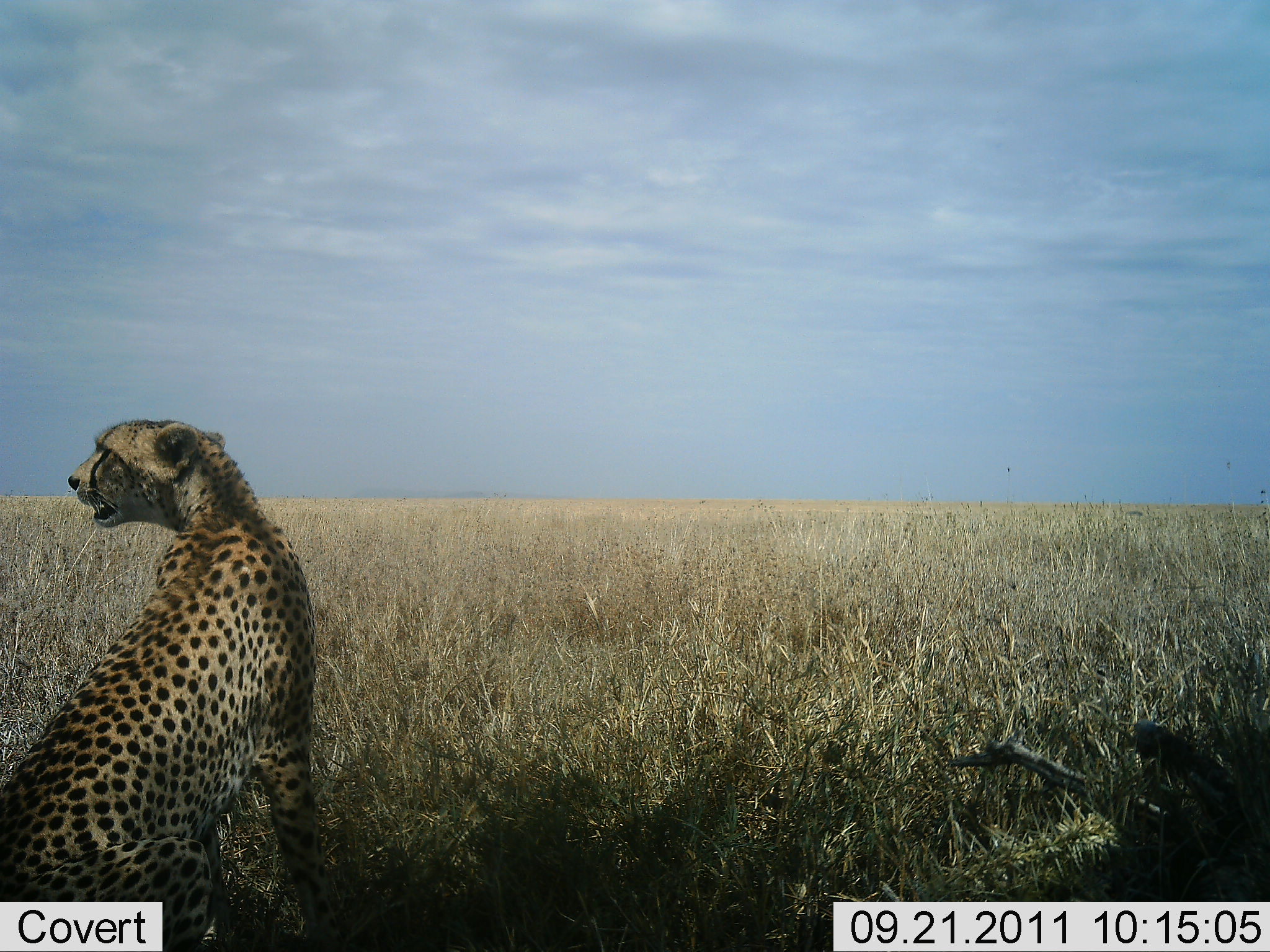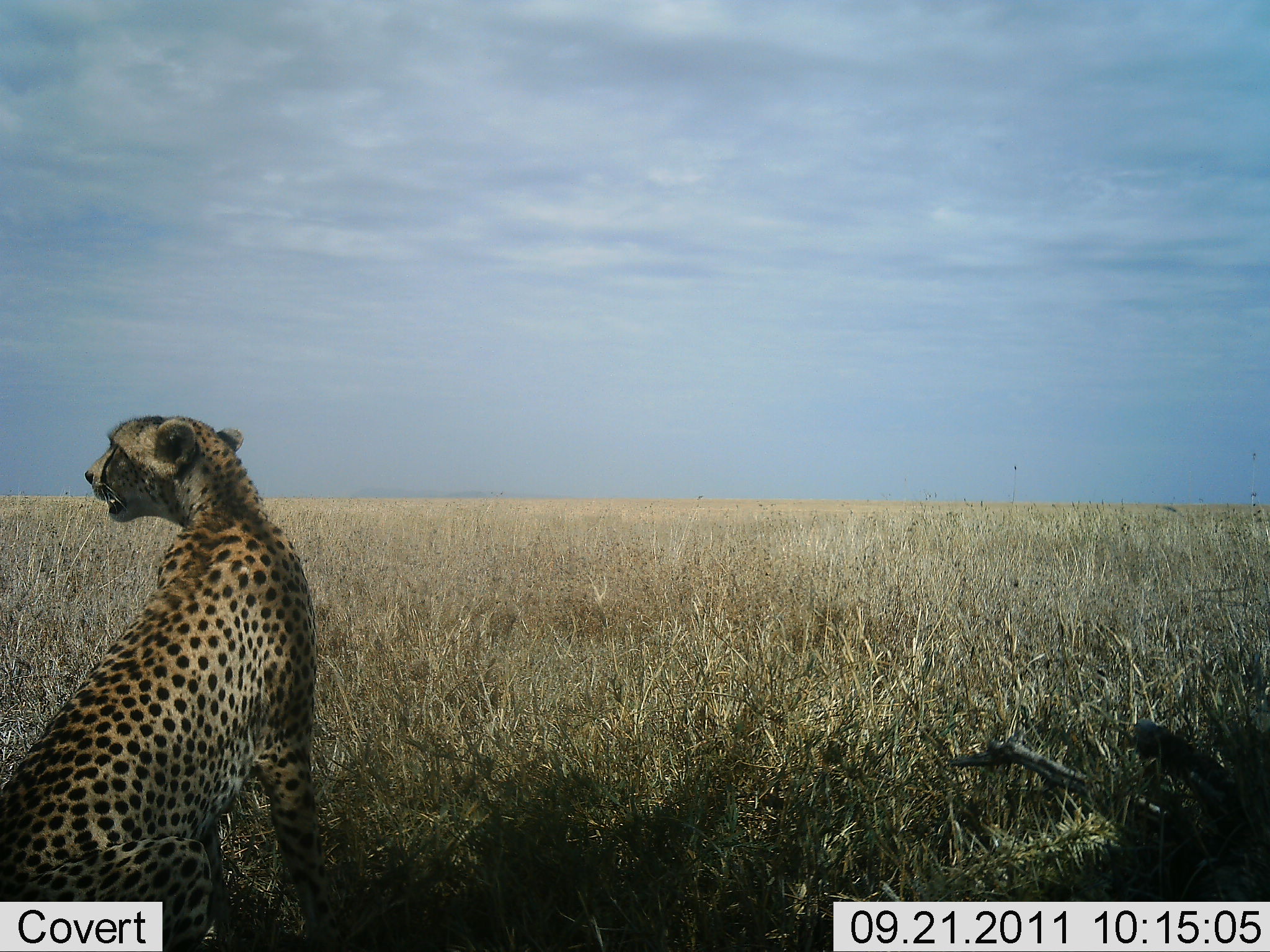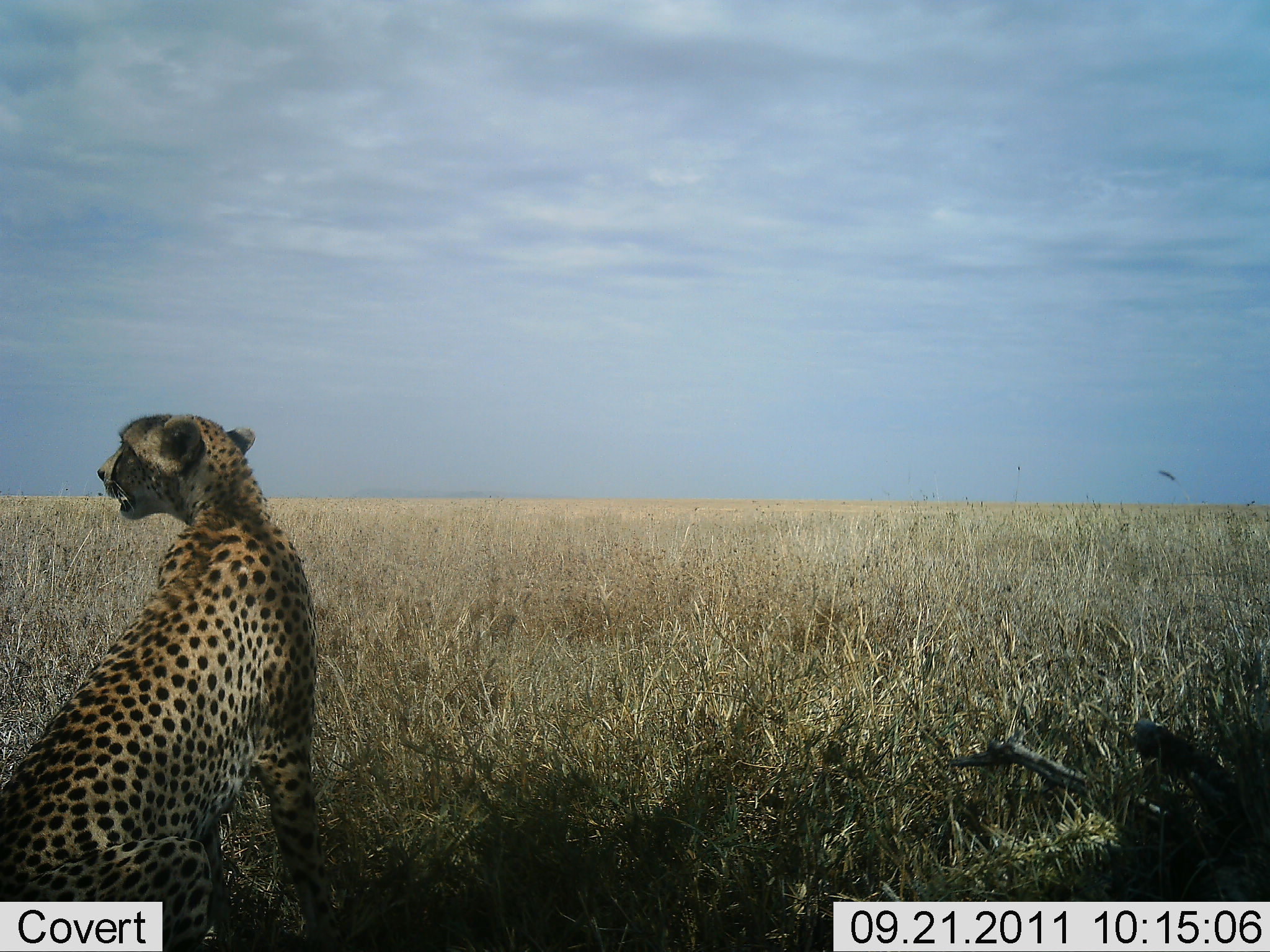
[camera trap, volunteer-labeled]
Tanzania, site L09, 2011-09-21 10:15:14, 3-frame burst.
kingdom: Animalia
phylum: Chordata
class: Mammalia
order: Carnivora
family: Felidae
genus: Acinonyx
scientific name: Acinonyx jubatus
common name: cheetah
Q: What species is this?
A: Cheetah (Acinonyx jubatus).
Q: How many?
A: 1.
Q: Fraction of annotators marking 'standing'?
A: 0%.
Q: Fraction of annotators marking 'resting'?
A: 100%.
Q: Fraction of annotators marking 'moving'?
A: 0%.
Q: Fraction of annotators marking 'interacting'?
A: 0%.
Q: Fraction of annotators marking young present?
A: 0%.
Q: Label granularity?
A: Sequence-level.